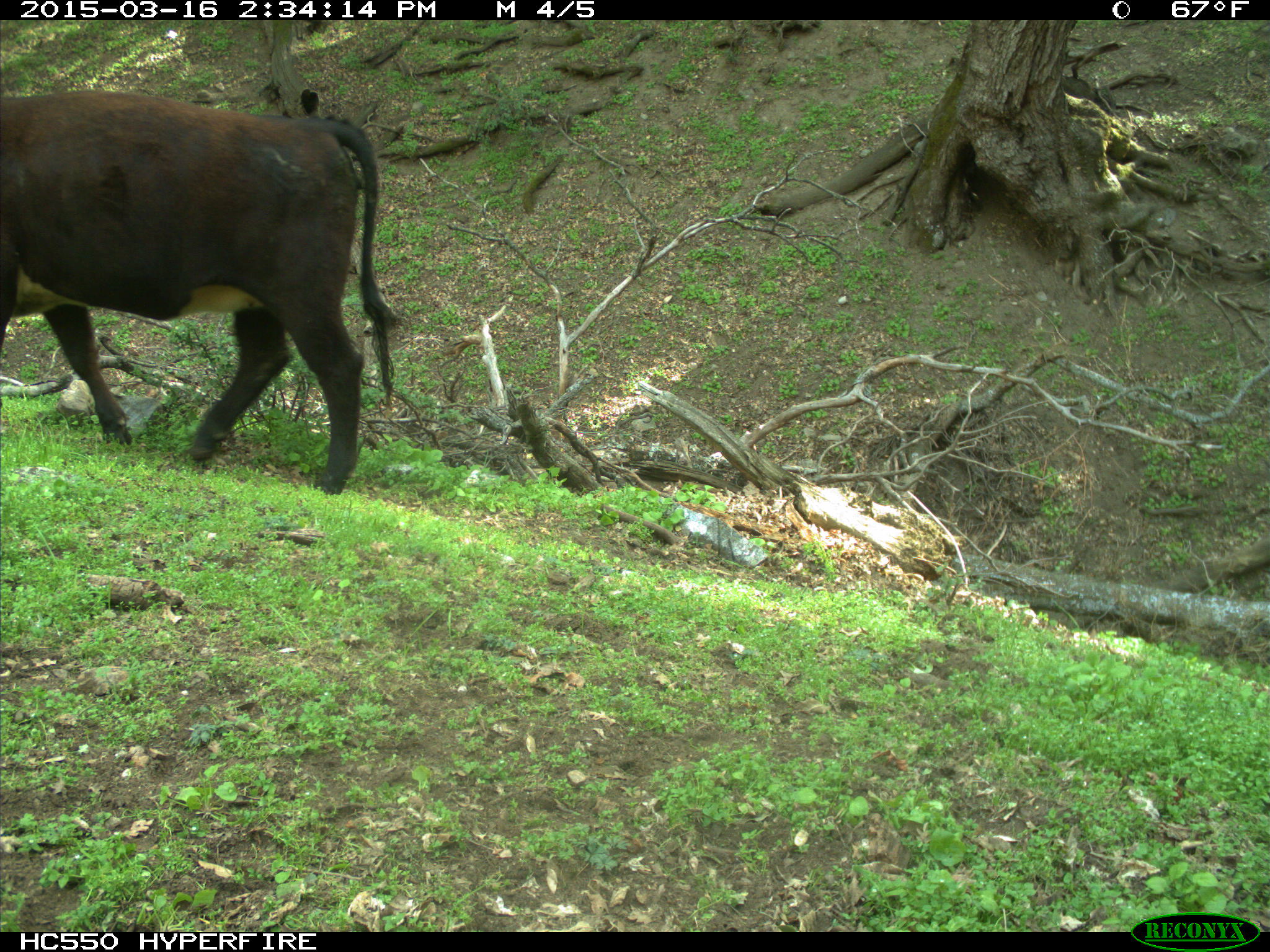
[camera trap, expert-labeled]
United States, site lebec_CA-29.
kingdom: Animalia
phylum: Chordata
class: Mammalia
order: Artiodactyla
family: Bovidae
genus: Bos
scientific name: Bos taurus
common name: domestic cow